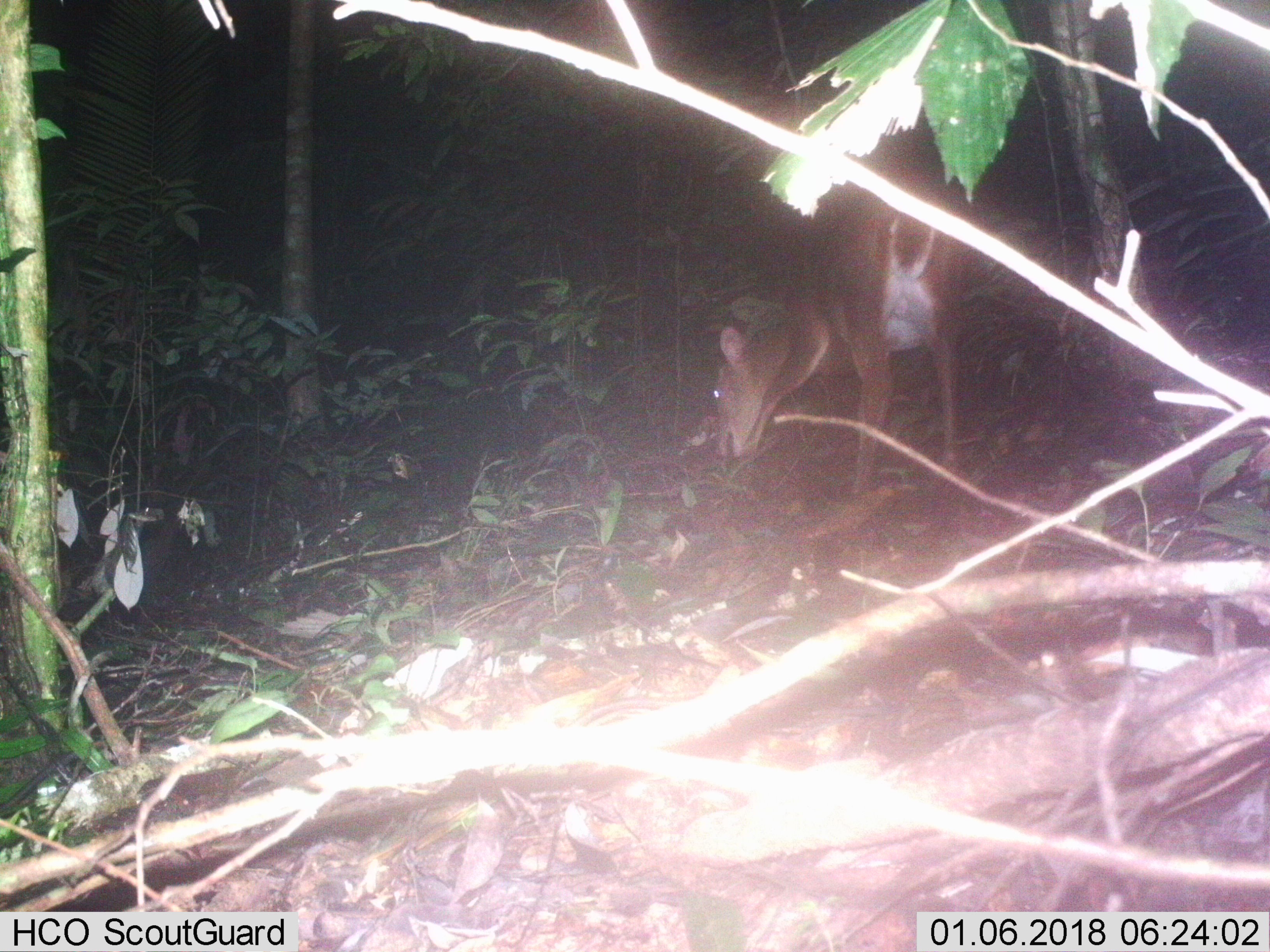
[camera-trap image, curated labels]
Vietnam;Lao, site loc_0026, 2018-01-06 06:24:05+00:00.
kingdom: Animalia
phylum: Chordata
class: Mammalia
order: Artiodactyla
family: Cervidae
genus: Muntiacus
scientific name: Muntiacus vuquangensis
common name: large-antlered muntjac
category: large antlered muntjac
Large antlered muntjac (large-antlered muntjac) (Muntiacus vuquangensis). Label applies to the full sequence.